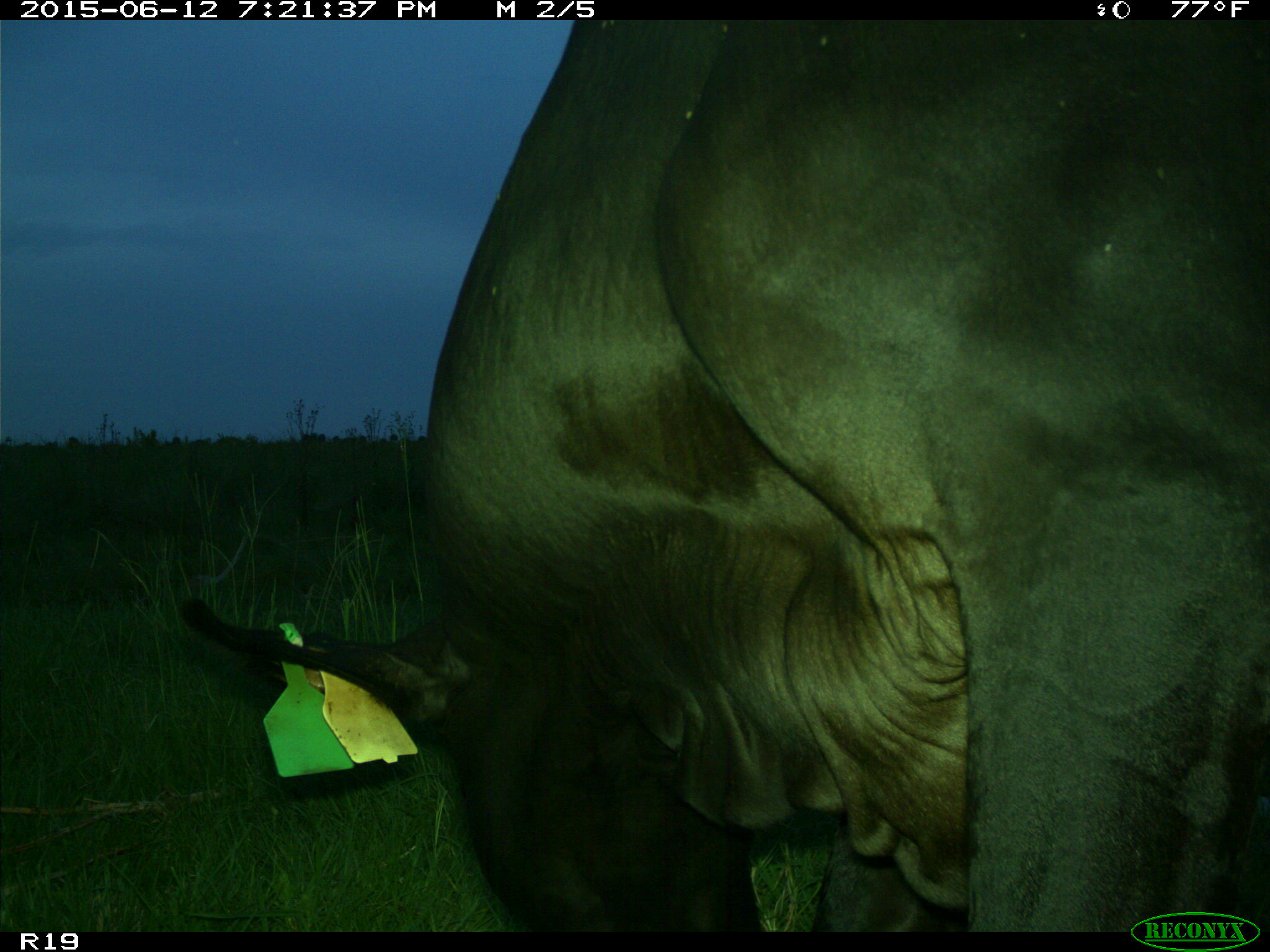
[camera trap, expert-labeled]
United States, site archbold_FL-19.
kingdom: Animalia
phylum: Chordata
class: Mammalia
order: Artiodactyla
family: Bovidae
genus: Bos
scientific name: Bos taurus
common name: domestic cow